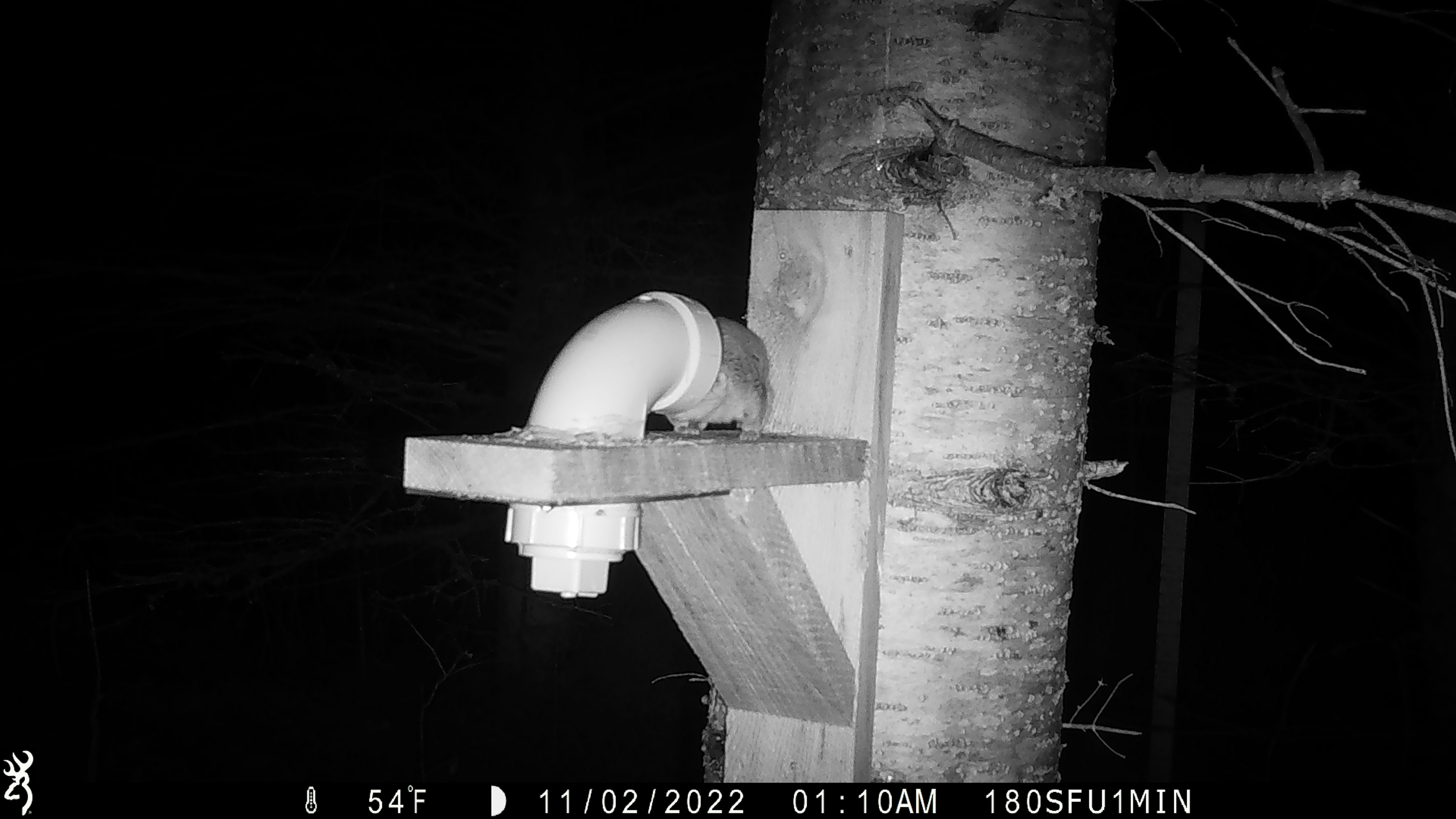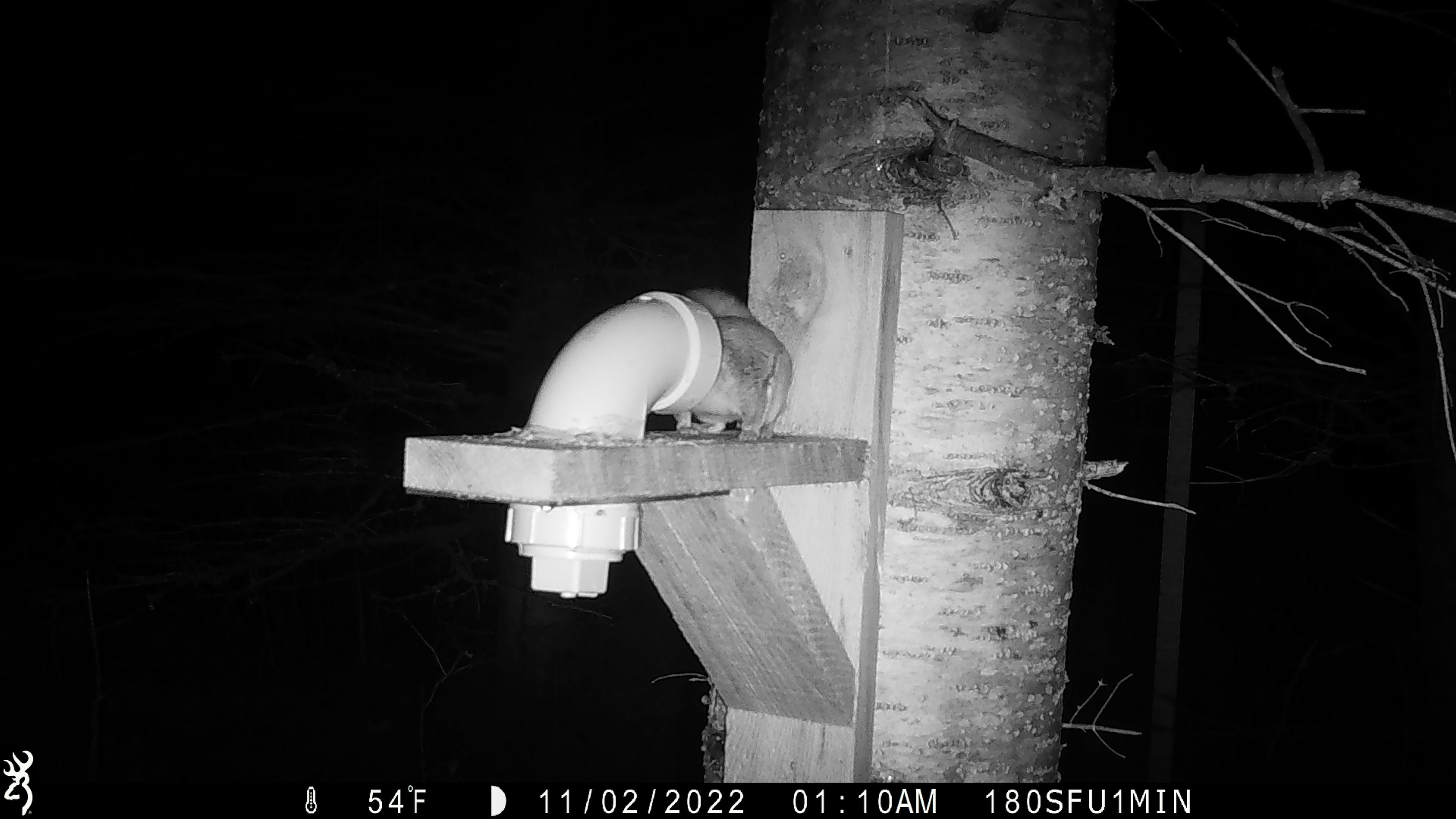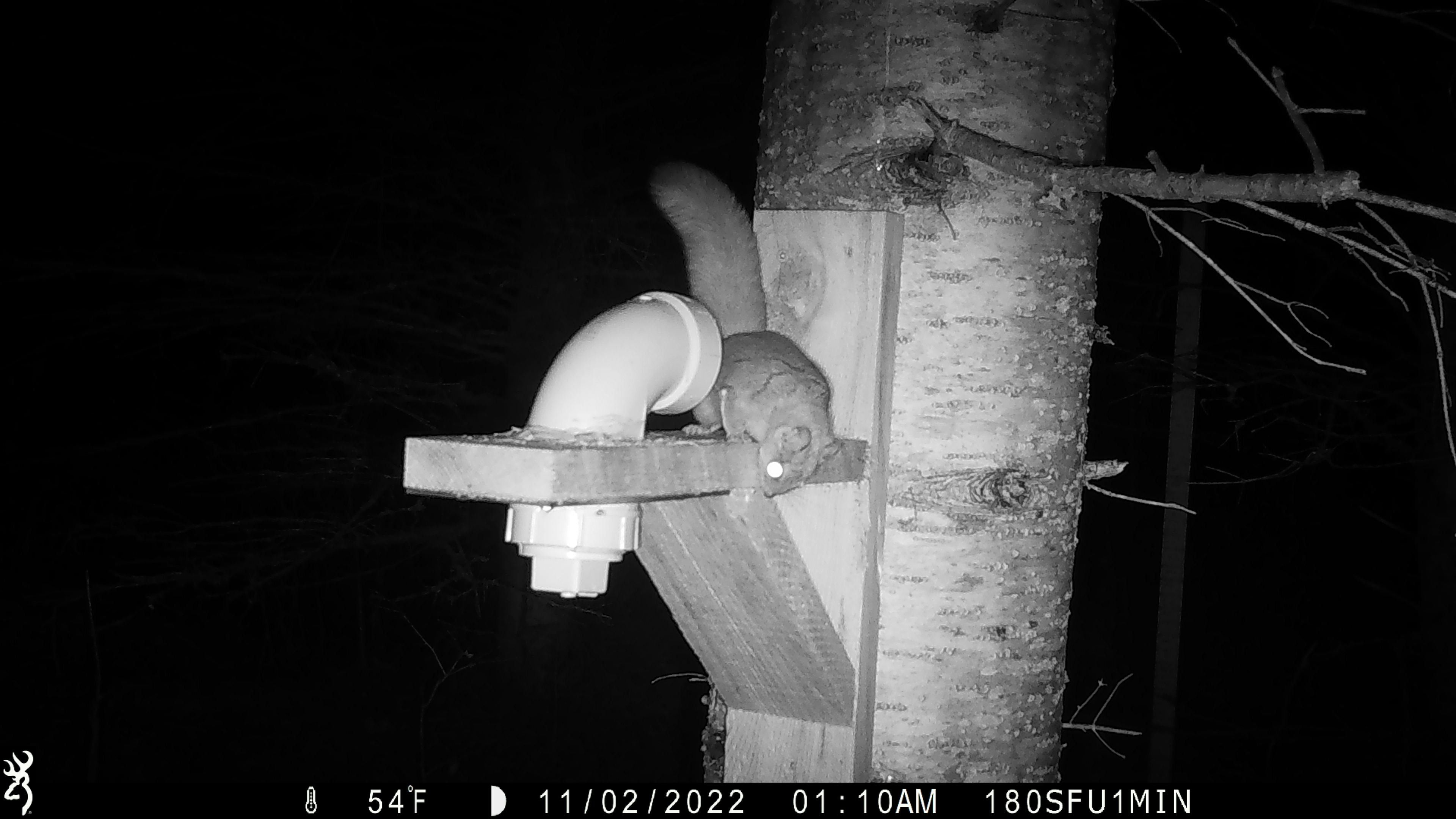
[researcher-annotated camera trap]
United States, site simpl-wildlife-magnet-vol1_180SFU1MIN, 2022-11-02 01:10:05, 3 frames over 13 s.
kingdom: Animalia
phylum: Chordata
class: Mammalia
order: Rodentia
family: Sciuridae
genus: Glaucomys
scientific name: Glaucomys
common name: flying squirrel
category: flying squirrel sp.